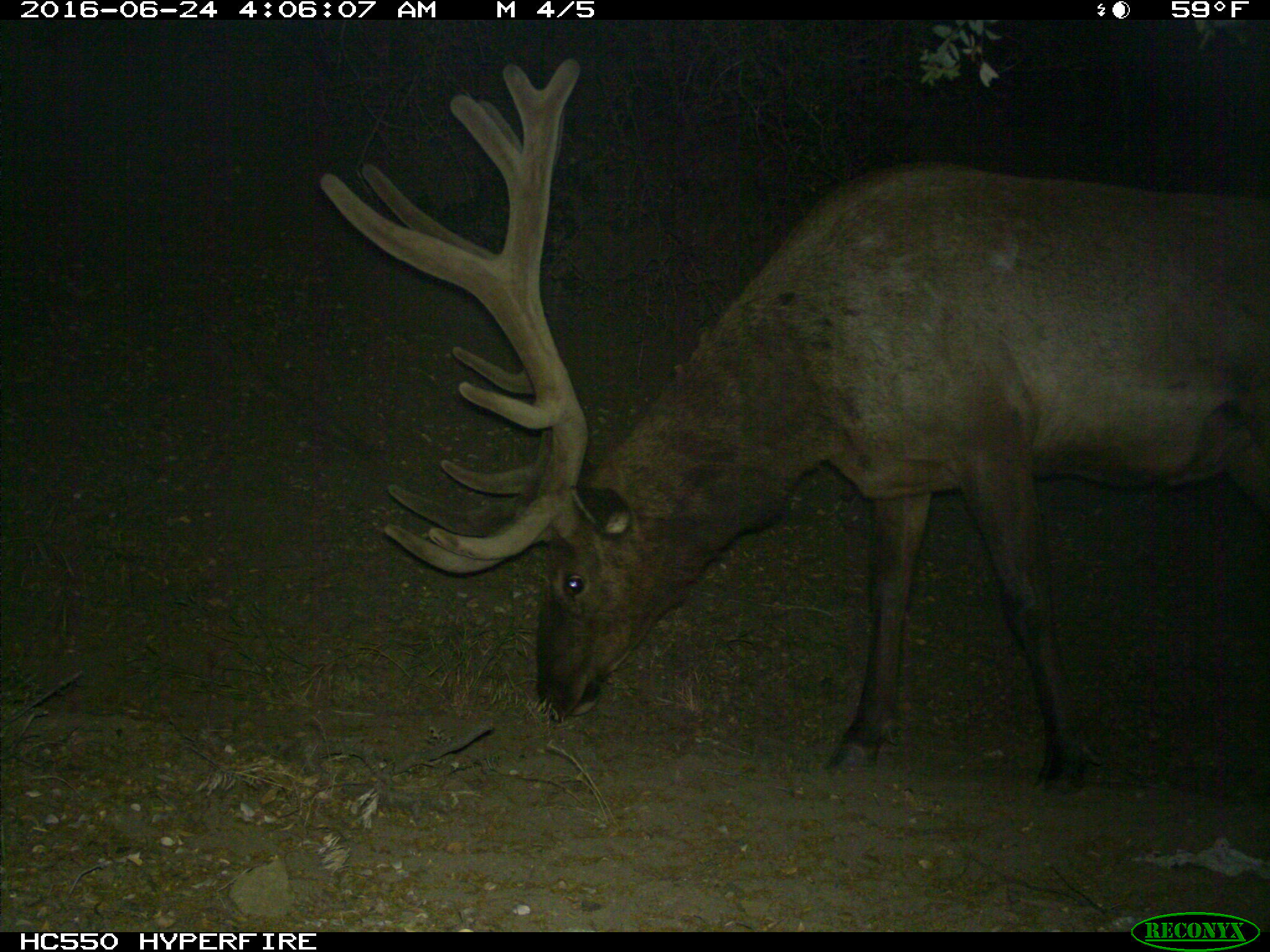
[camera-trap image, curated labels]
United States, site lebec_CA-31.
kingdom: Animalia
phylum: Chordata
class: Mammalia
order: Artiodactyla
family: Cervidae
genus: Cervus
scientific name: Cervus canadensis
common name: elk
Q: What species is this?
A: Cervus canadensis (elk).